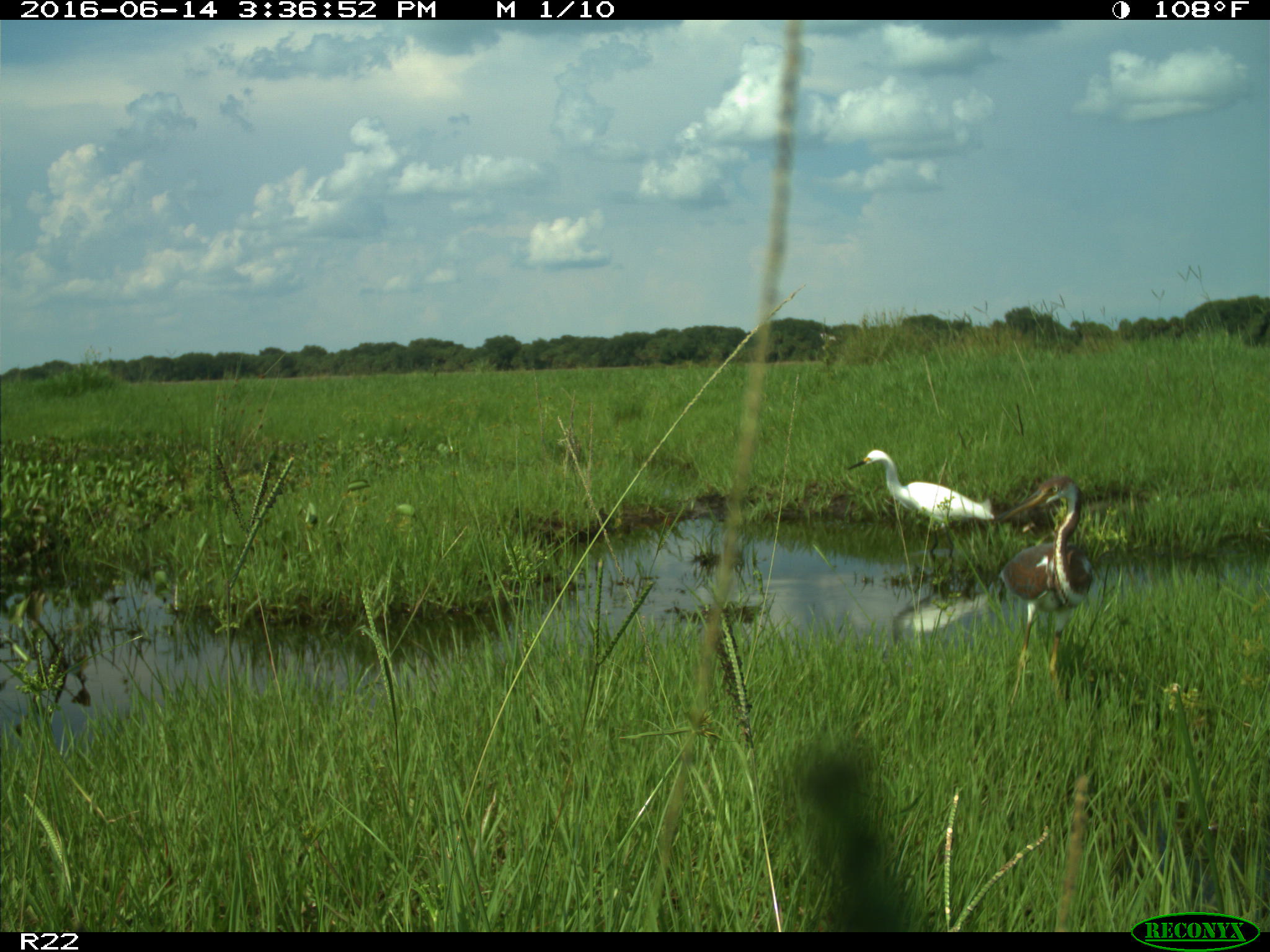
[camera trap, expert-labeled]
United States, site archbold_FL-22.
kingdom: Animalia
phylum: Chordata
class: Aves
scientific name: Aves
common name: birds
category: unidentified bird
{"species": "unidentified bird (birds) (Aves)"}